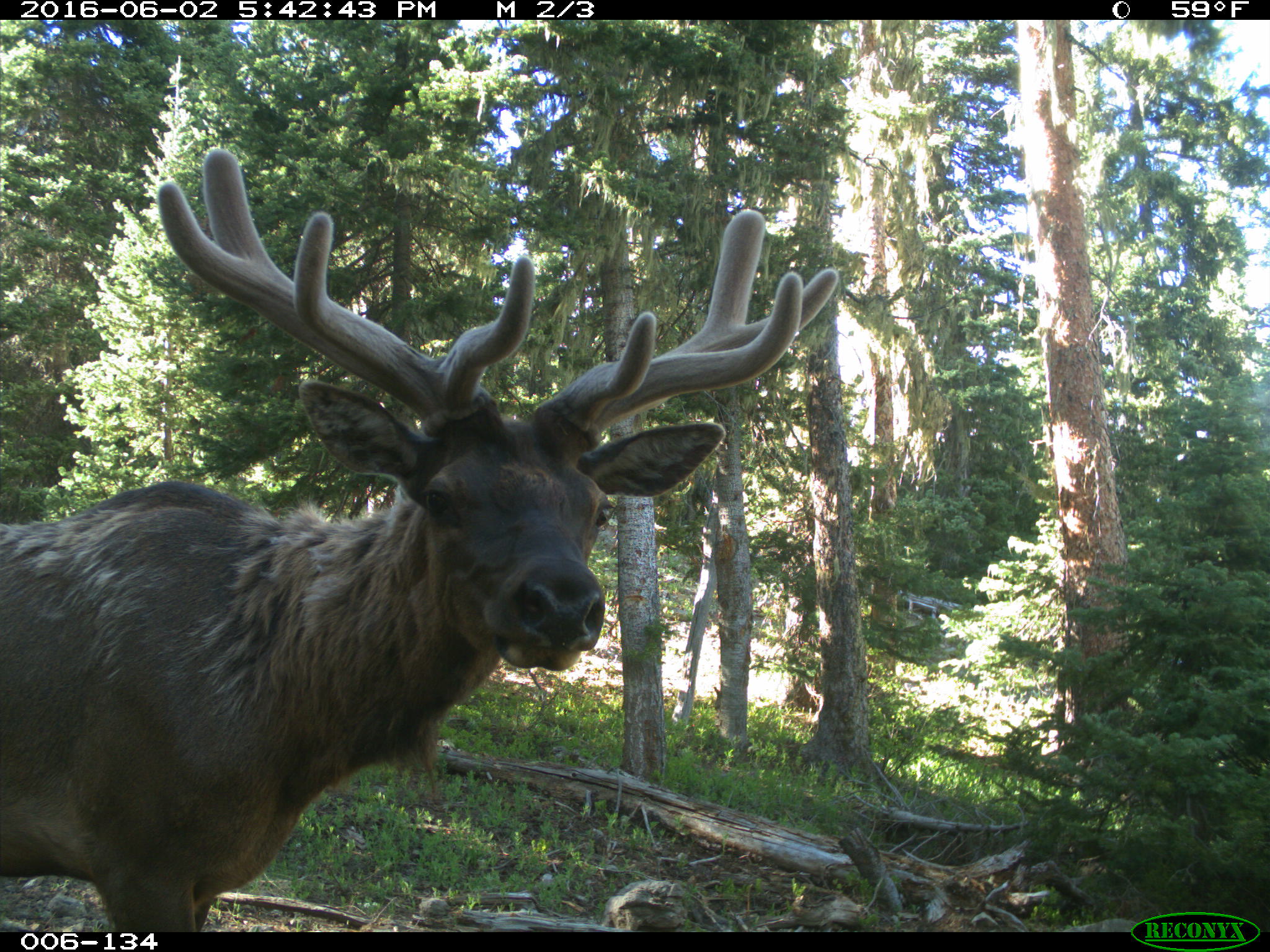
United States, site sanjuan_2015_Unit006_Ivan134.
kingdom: Animalia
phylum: Chordata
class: Mammalia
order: Artiodactyla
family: Cervidae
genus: Cervus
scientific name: Cervus elaphus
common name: red deer